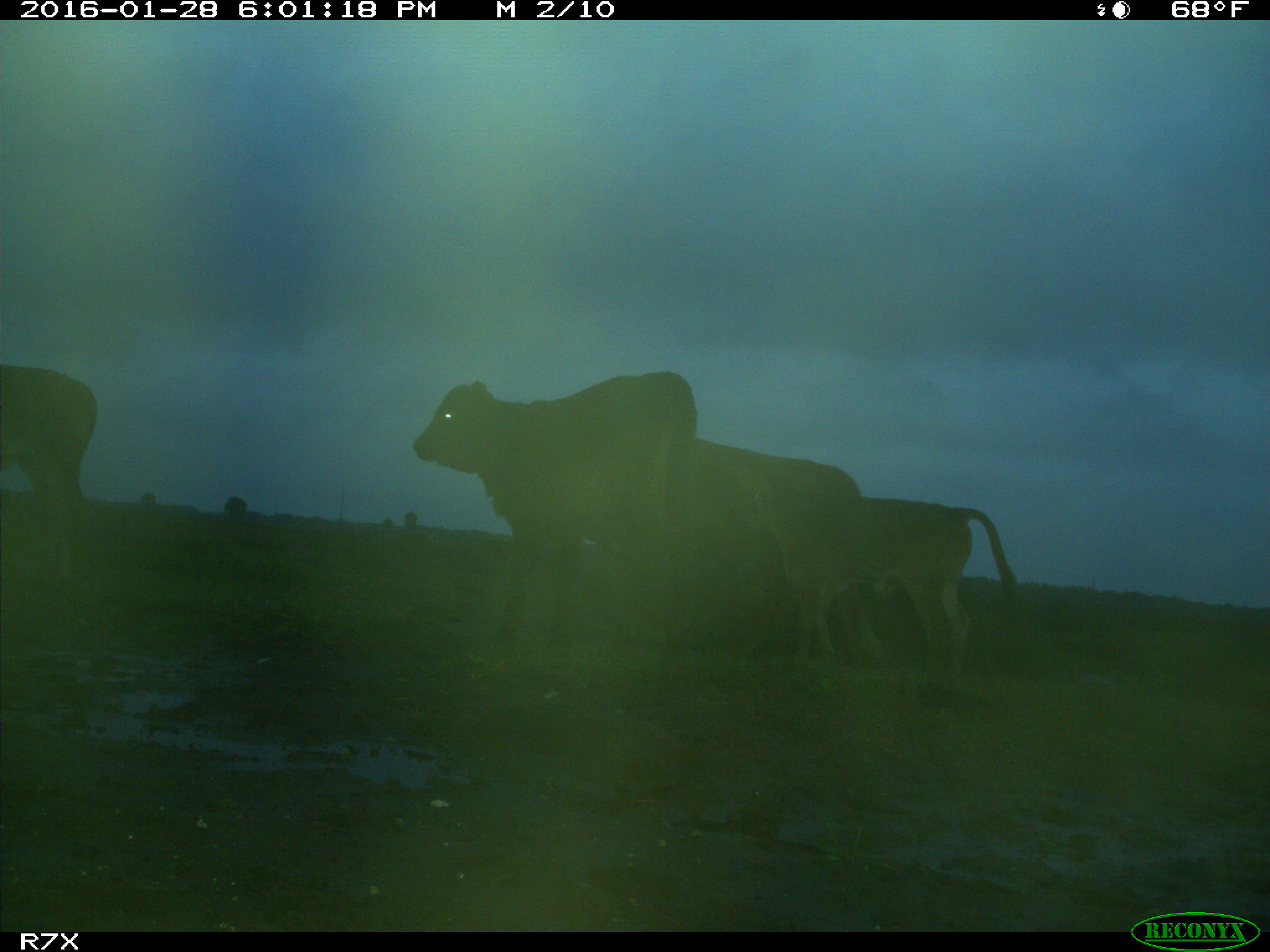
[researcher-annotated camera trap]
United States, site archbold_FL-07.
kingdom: Animalia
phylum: Chordata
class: Mammalia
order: Artiodactyla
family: Bovidae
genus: Bos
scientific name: Bos taurus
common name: domestic cow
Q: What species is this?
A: Bos taurus (domestic cow).